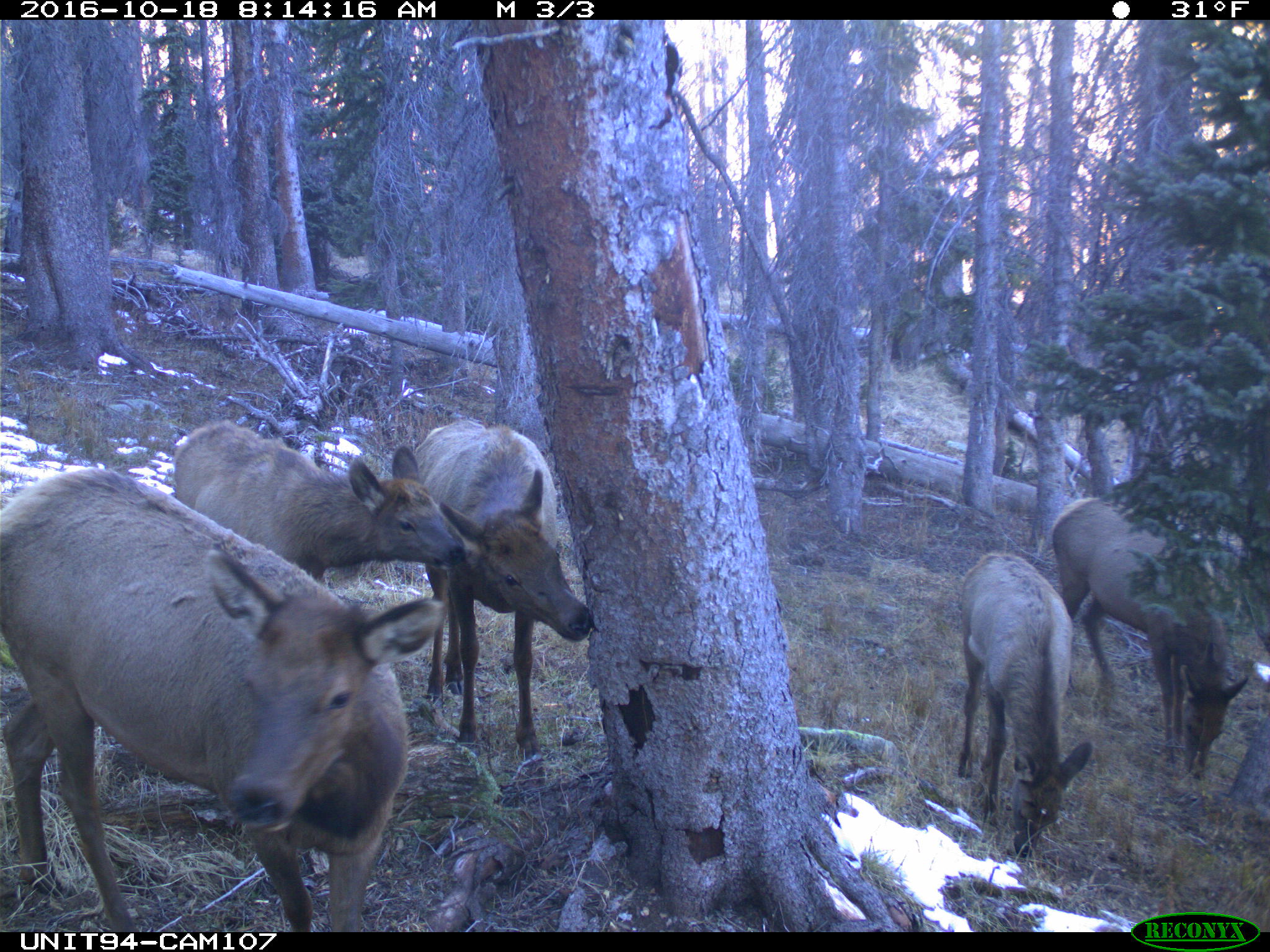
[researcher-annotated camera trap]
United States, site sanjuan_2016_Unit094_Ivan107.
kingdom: Animalia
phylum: Chordata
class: Mammalia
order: Artiodactyla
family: Cervidae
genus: Cervus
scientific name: Cervus elaphus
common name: red deer